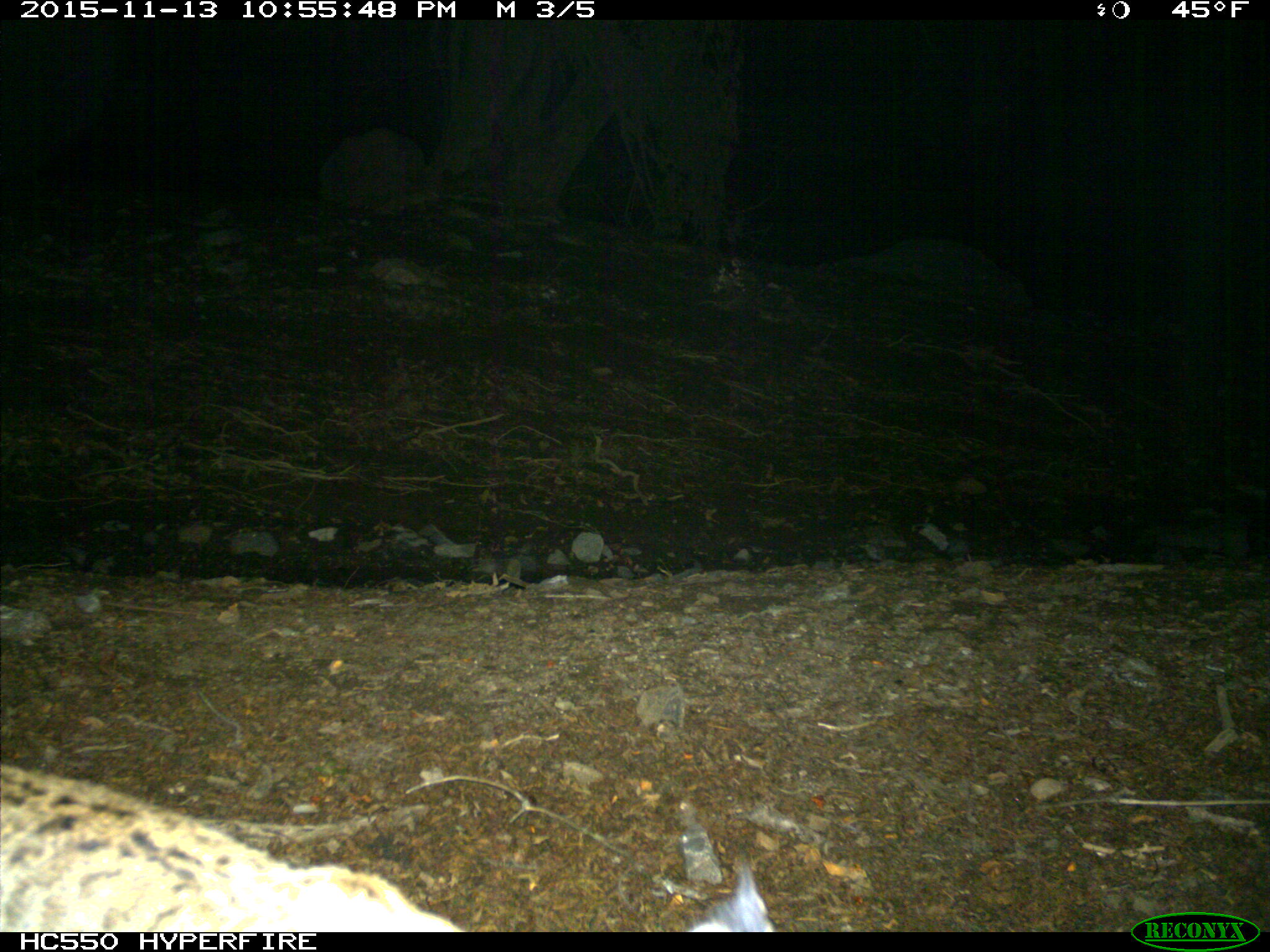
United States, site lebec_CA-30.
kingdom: Animalia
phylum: Chordata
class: Mammalia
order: Carnivora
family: Felidae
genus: Lynx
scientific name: Lynx rufus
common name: bobcat